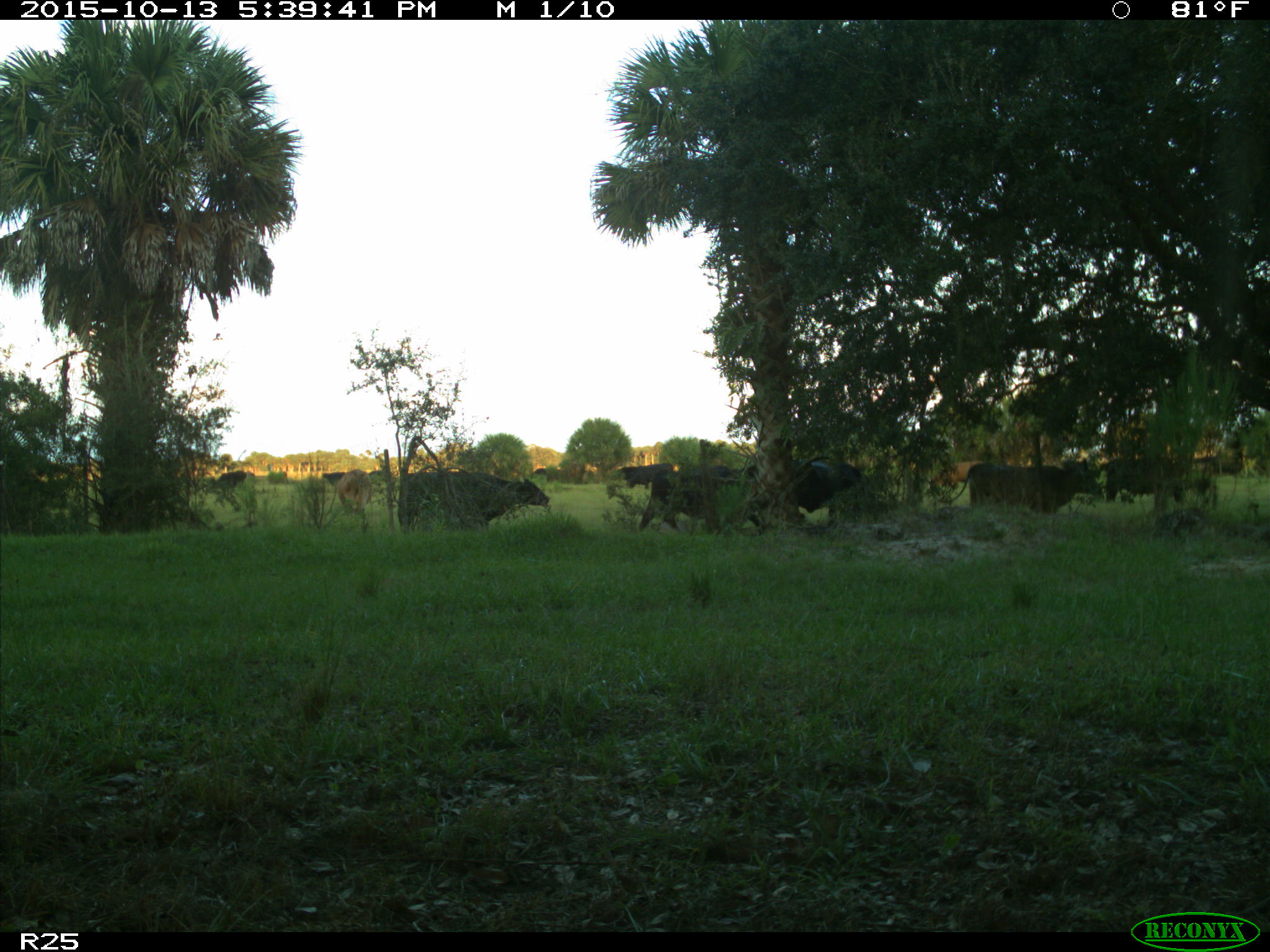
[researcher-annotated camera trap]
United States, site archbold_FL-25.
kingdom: Animalia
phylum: Chordata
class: Mammalia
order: Artiodactyla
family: Bovidae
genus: Bos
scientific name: Bos taurus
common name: domestic cow